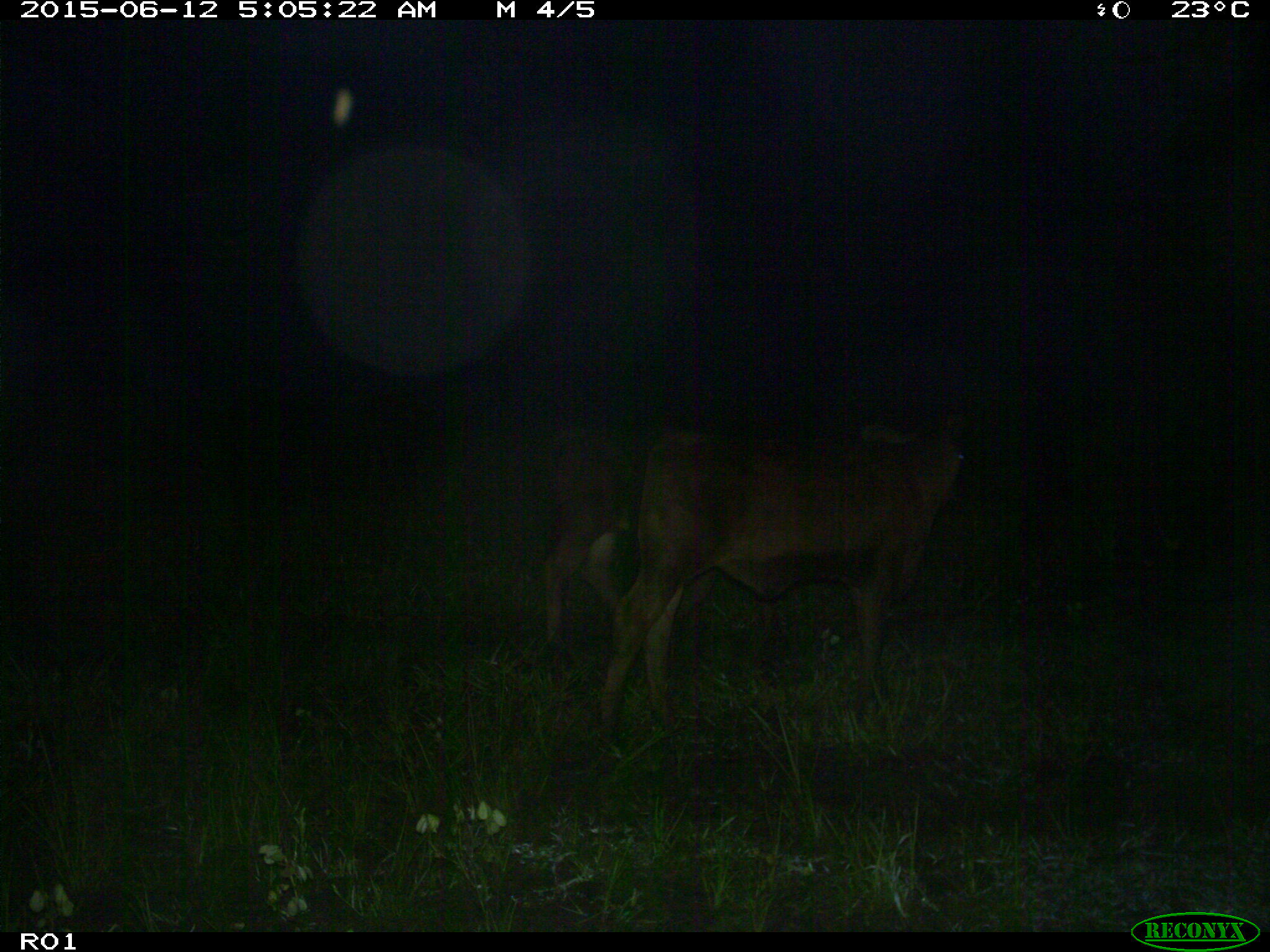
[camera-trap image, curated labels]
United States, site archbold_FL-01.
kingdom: Animalia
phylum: Chordata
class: Mammalia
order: Artiodactyla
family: Bovidae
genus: Bos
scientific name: Bos taurus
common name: domestic cow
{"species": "Bos taurus (domestic cow)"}